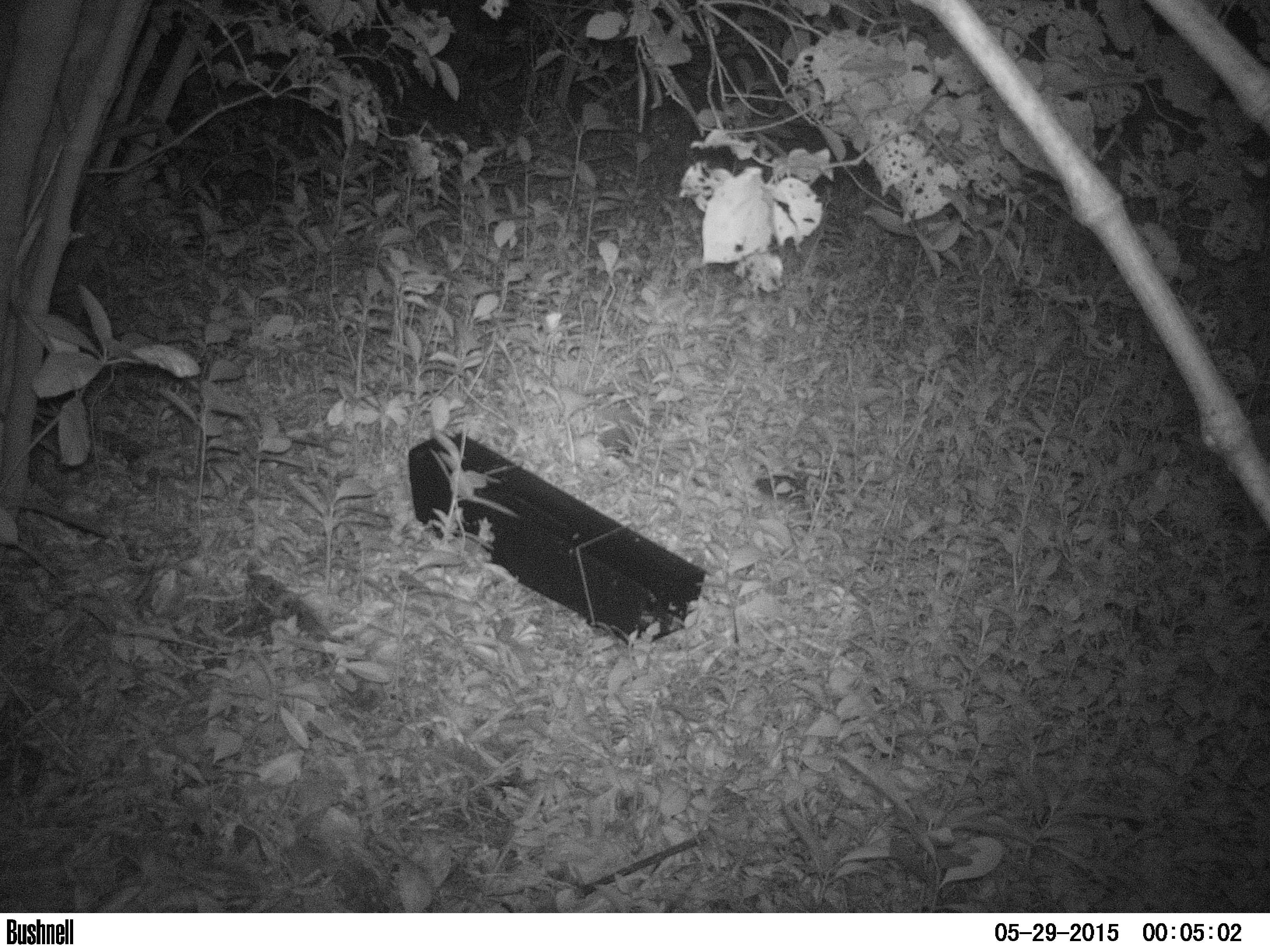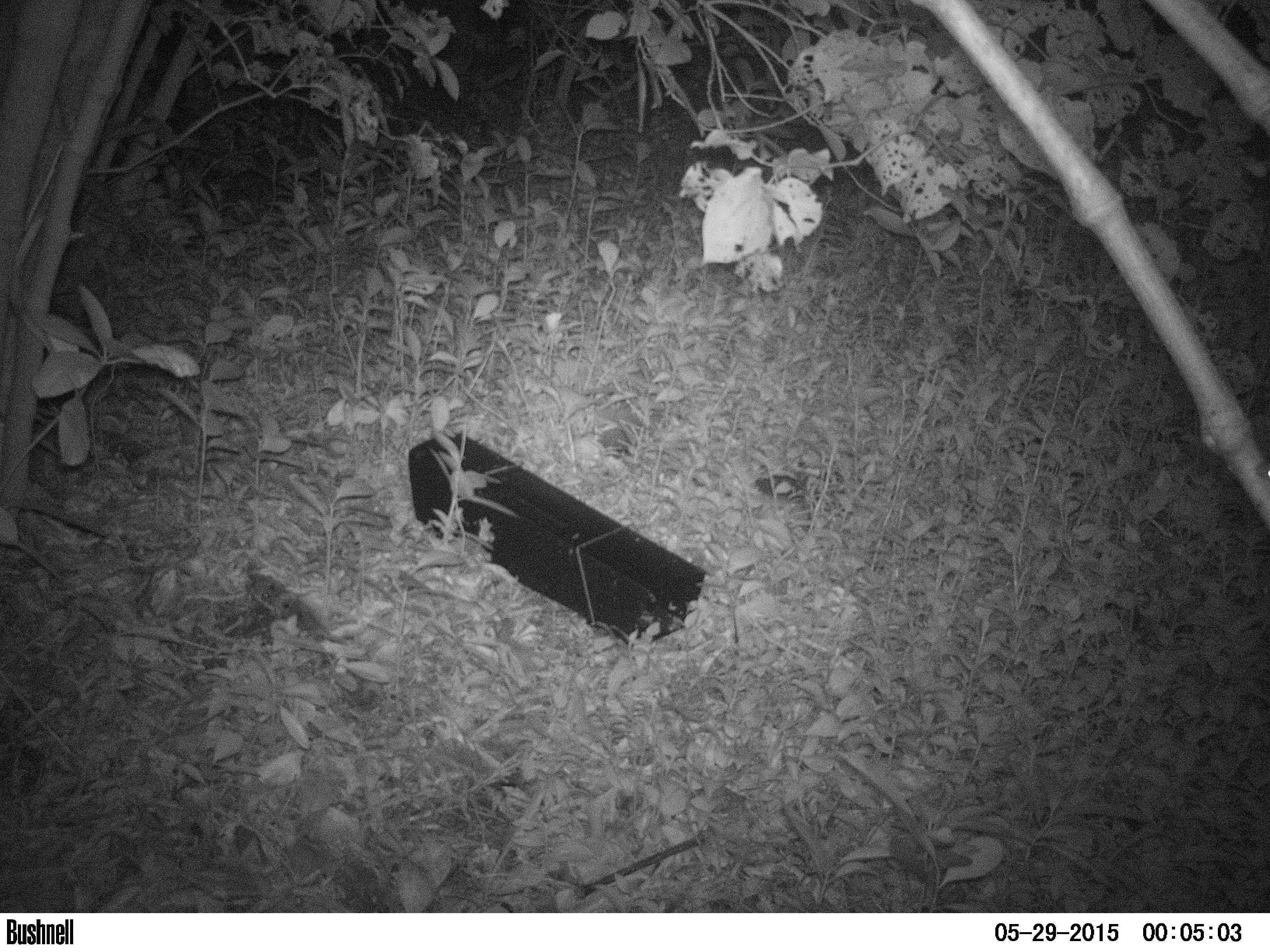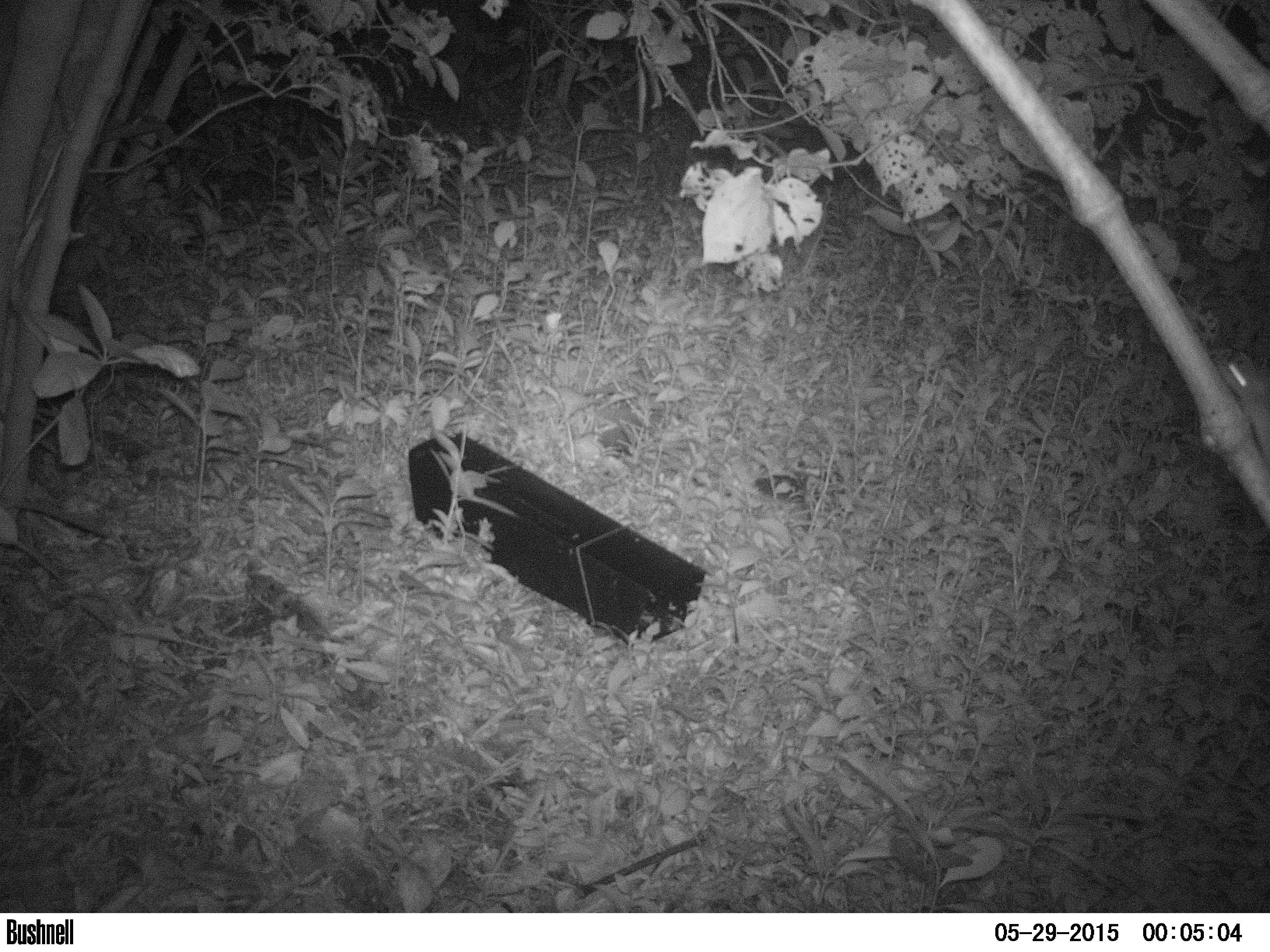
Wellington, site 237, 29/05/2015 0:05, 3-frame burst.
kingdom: Animalia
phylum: Chordata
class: Mammalia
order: Rodentia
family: Muridae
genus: Rattus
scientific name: Rattus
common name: rat